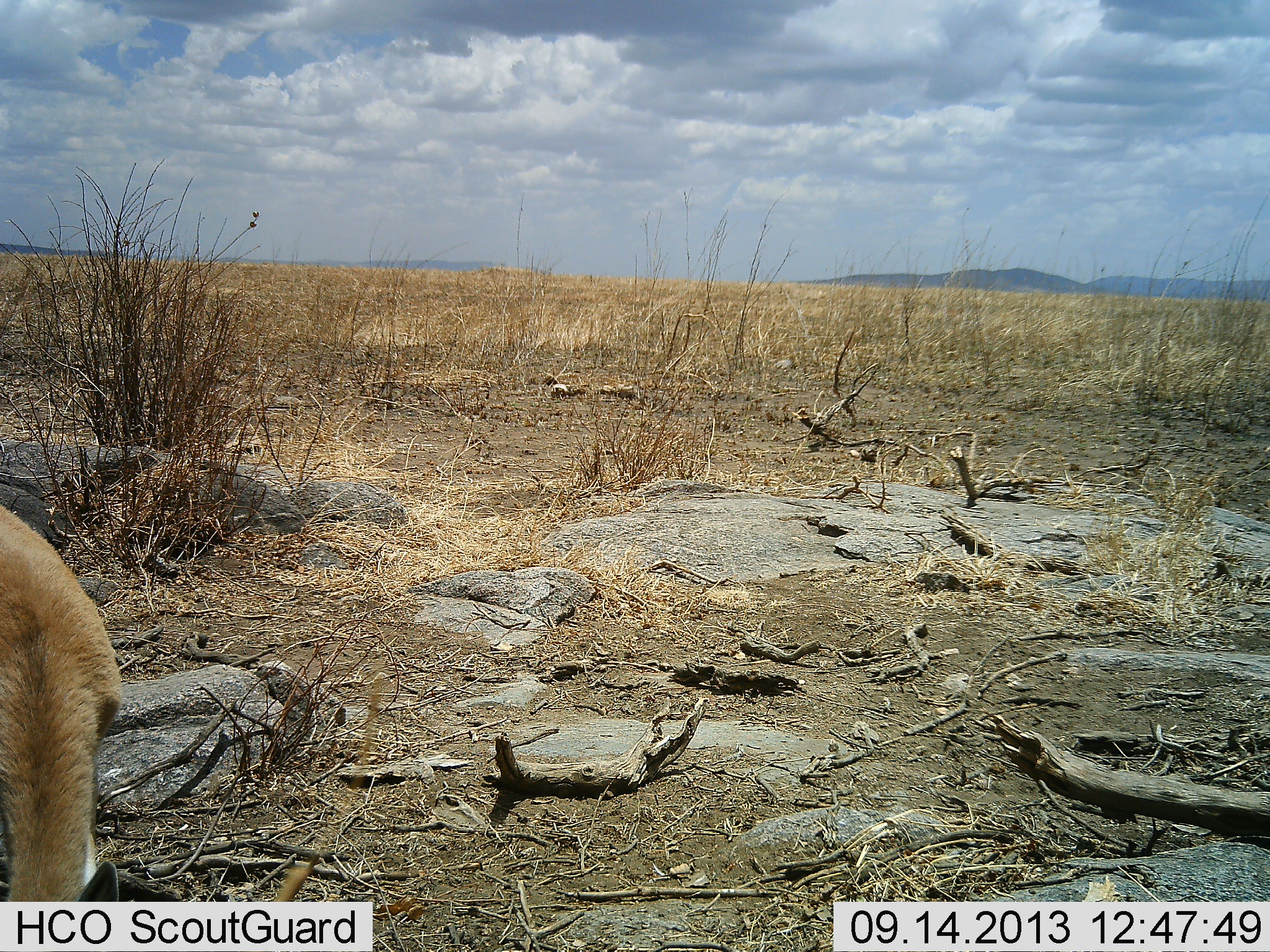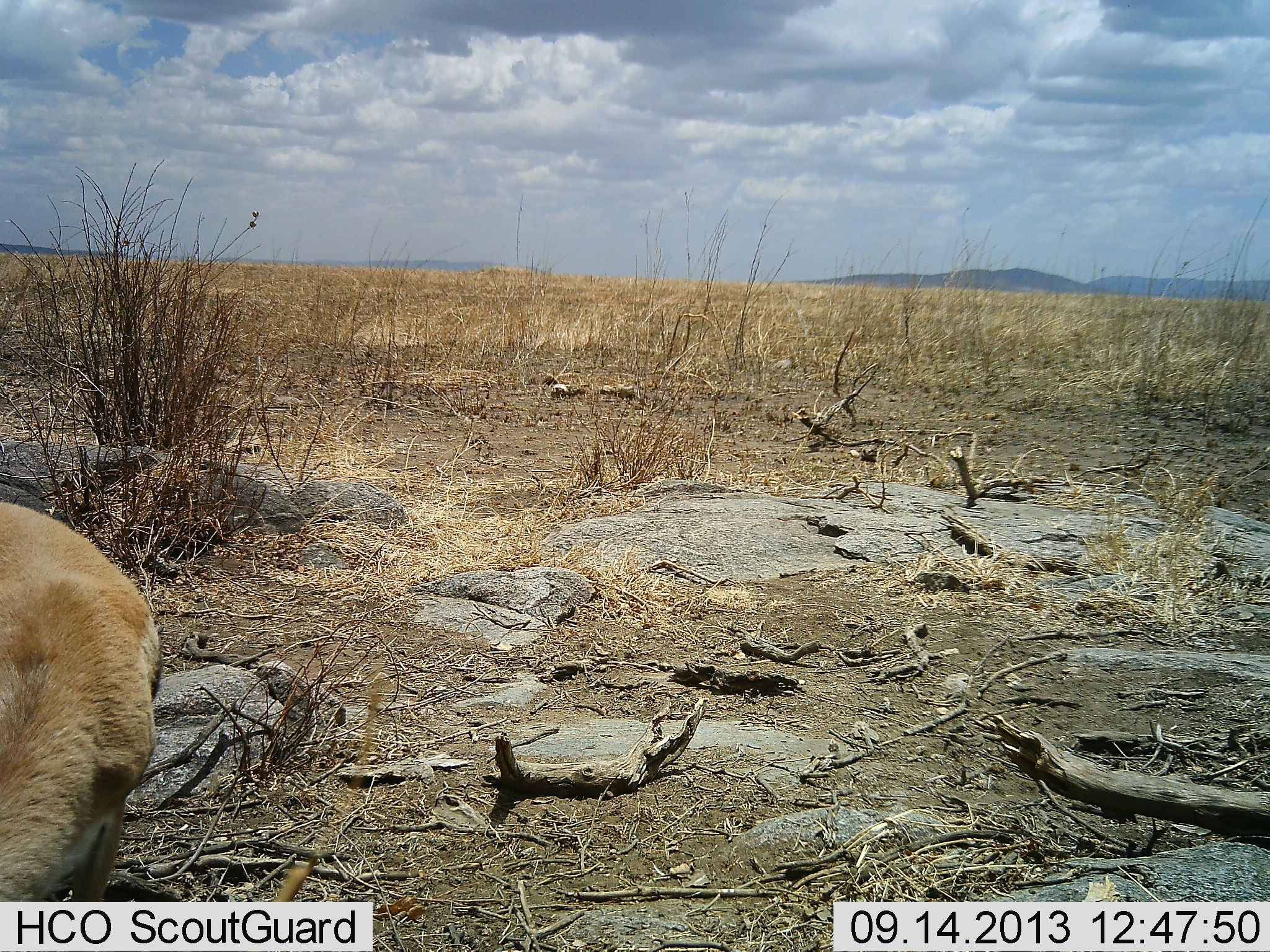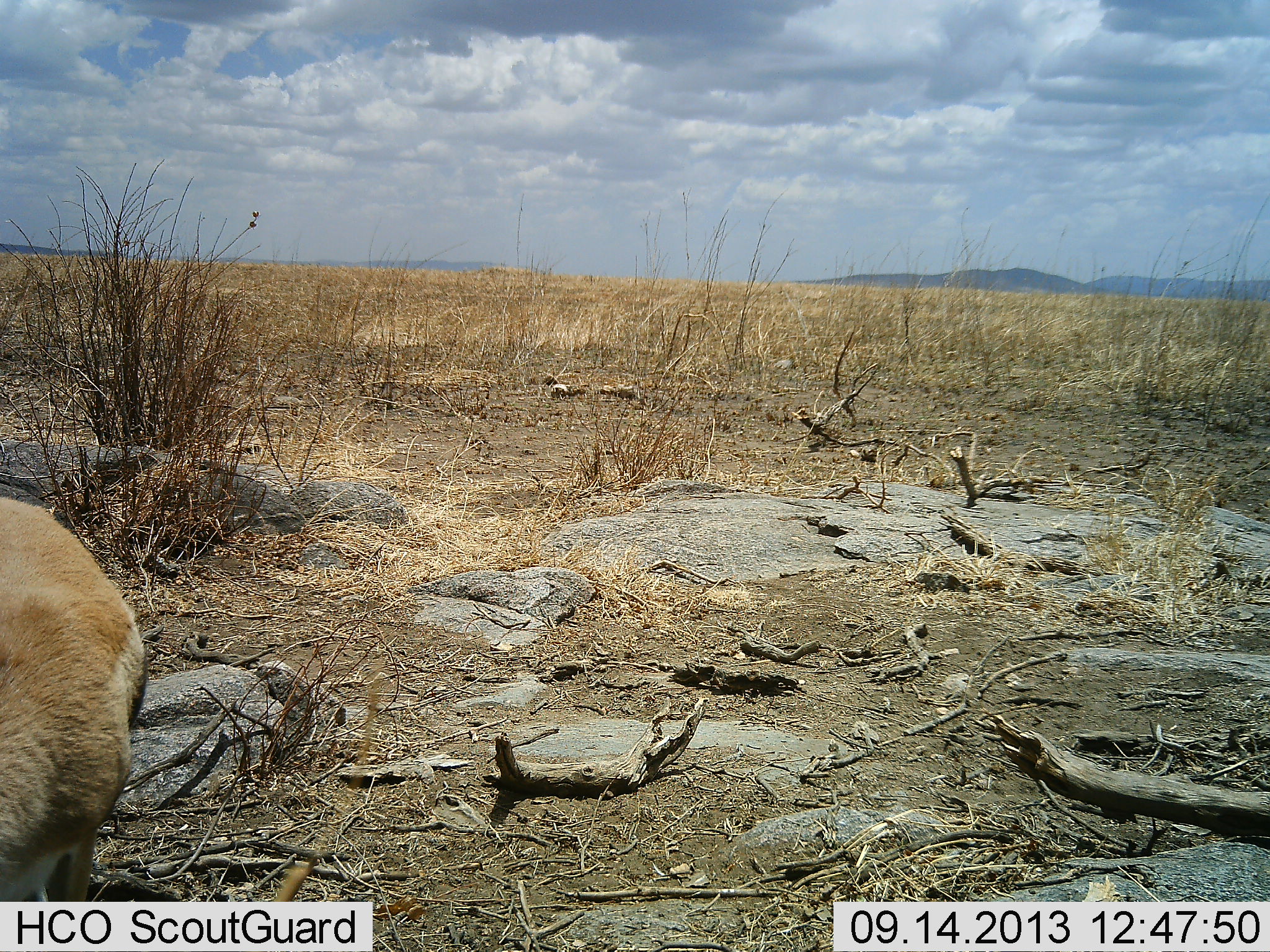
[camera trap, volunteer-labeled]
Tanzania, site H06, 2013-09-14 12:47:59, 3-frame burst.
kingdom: Animalia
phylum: Chordata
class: Mammalia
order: Artiodactyla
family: Bovidae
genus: Eudorcas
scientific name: Eudorcas thomsonii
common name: thomson's gazelle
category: gazellethomsons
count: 1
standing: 50%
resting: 5%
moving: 14%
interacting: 0%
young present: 0%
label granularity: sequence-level